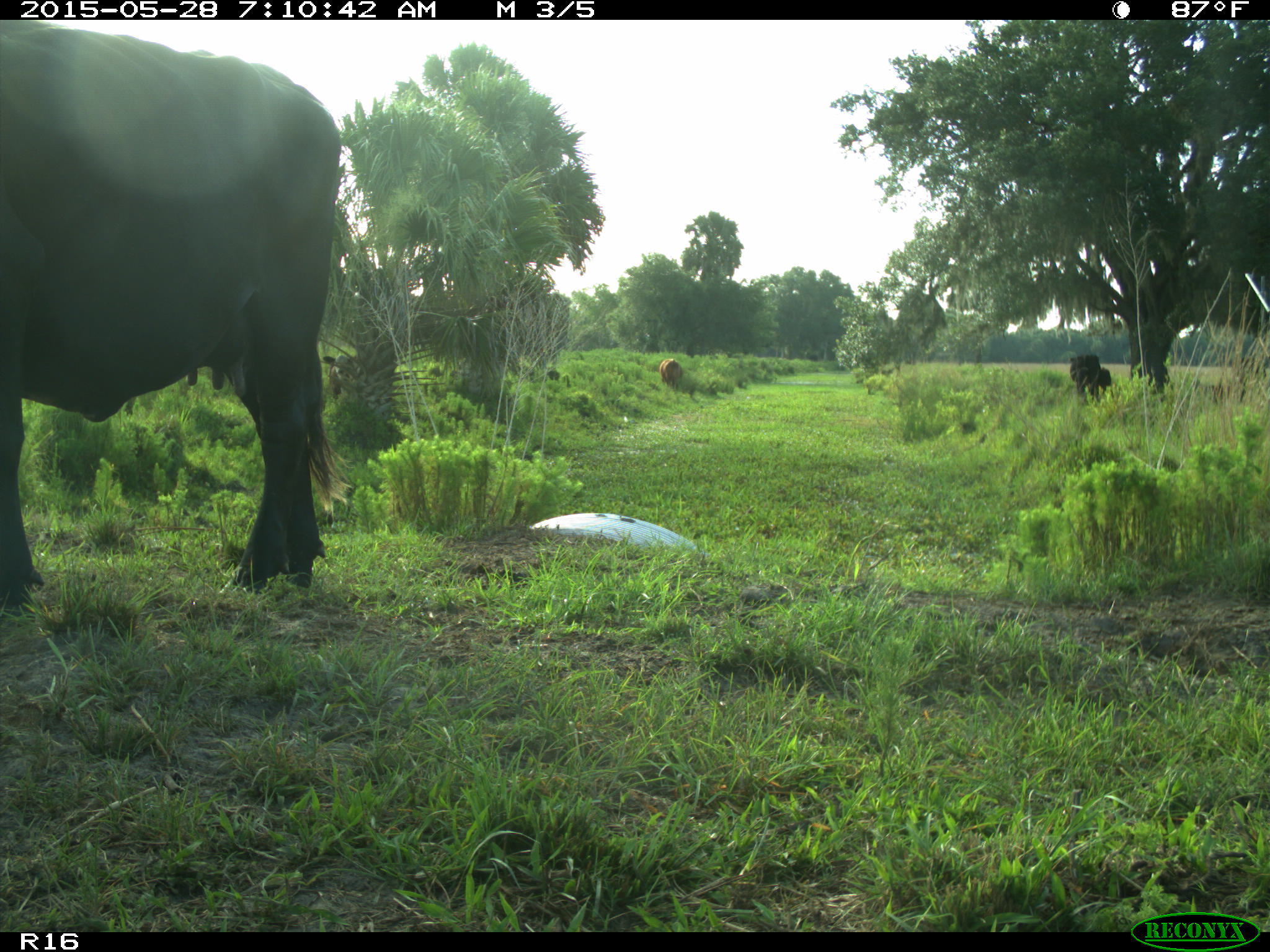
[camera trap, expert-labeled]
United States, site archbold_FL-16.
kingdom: Animalia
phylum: Chordata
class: Mammalia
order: Artiodactyla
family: Bovidae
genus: Bos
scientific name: Bos taurus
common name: domestic cow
Bos taurus (domestic cow).